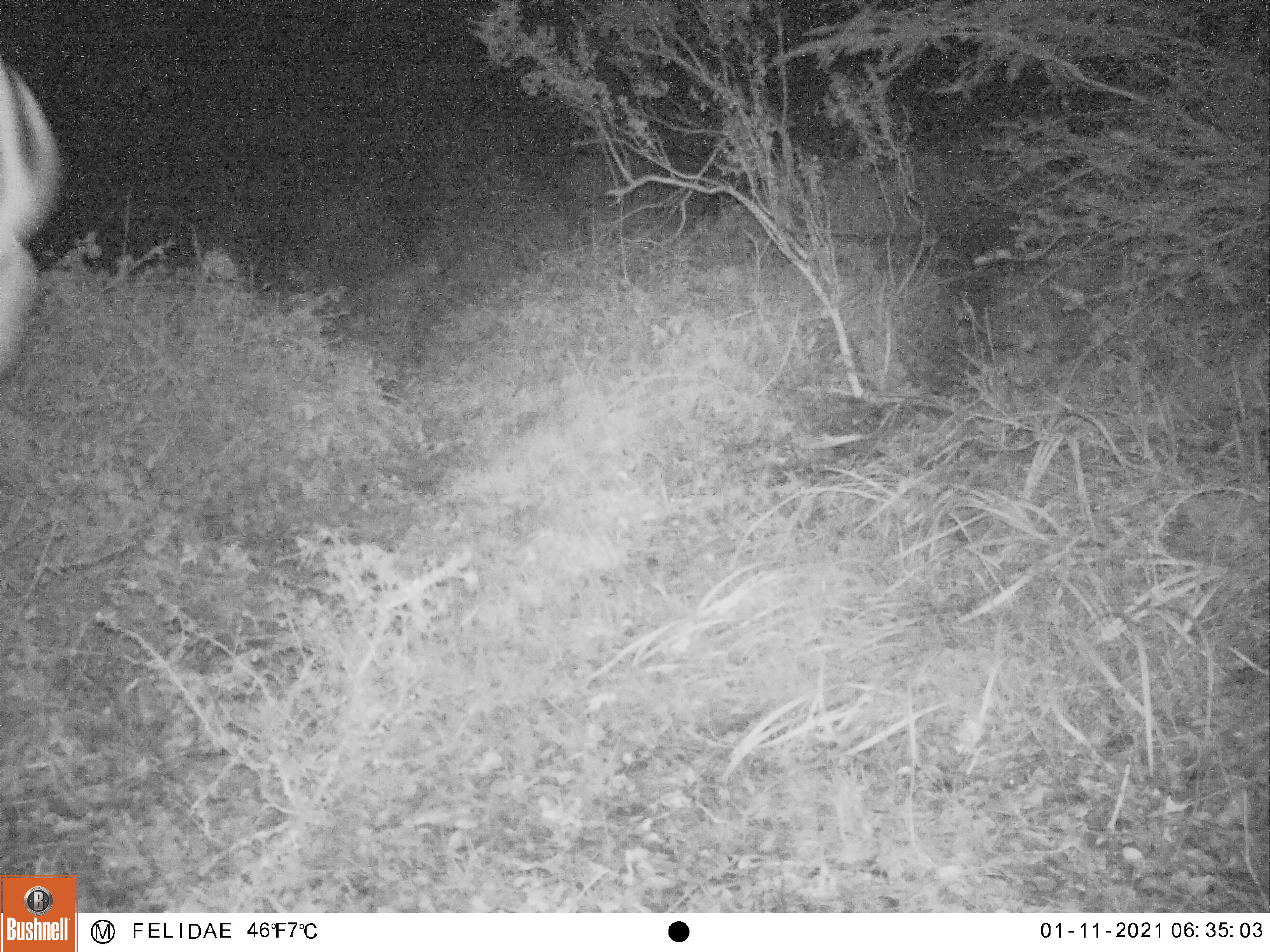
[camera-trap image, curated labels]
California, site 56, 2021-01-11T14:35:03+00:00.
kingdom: Animalia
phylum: Chordata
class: Mammalia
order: Artiodactyla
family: Cervidae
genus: Odocoileus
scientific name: Odocoileus hemionus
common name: mule deer